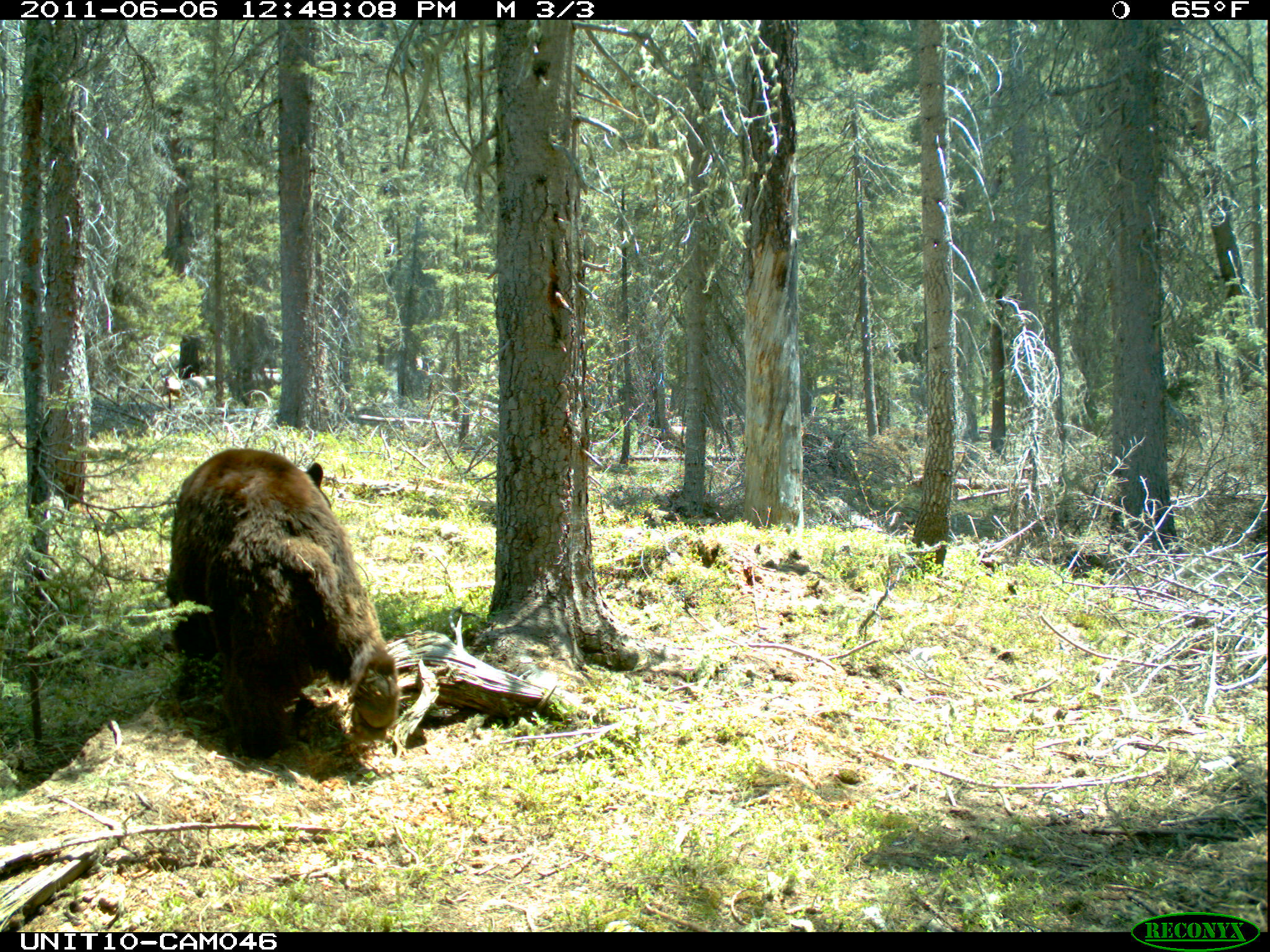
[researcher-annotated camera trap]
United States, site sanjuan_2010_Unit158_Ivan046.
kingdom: Animalia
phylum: Chordata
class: Mammalia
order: Carnivora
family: Ursidae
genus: Ursus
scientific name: Ursus americanus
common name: american black bear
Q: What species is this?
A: Ursus americanus (american black bear).